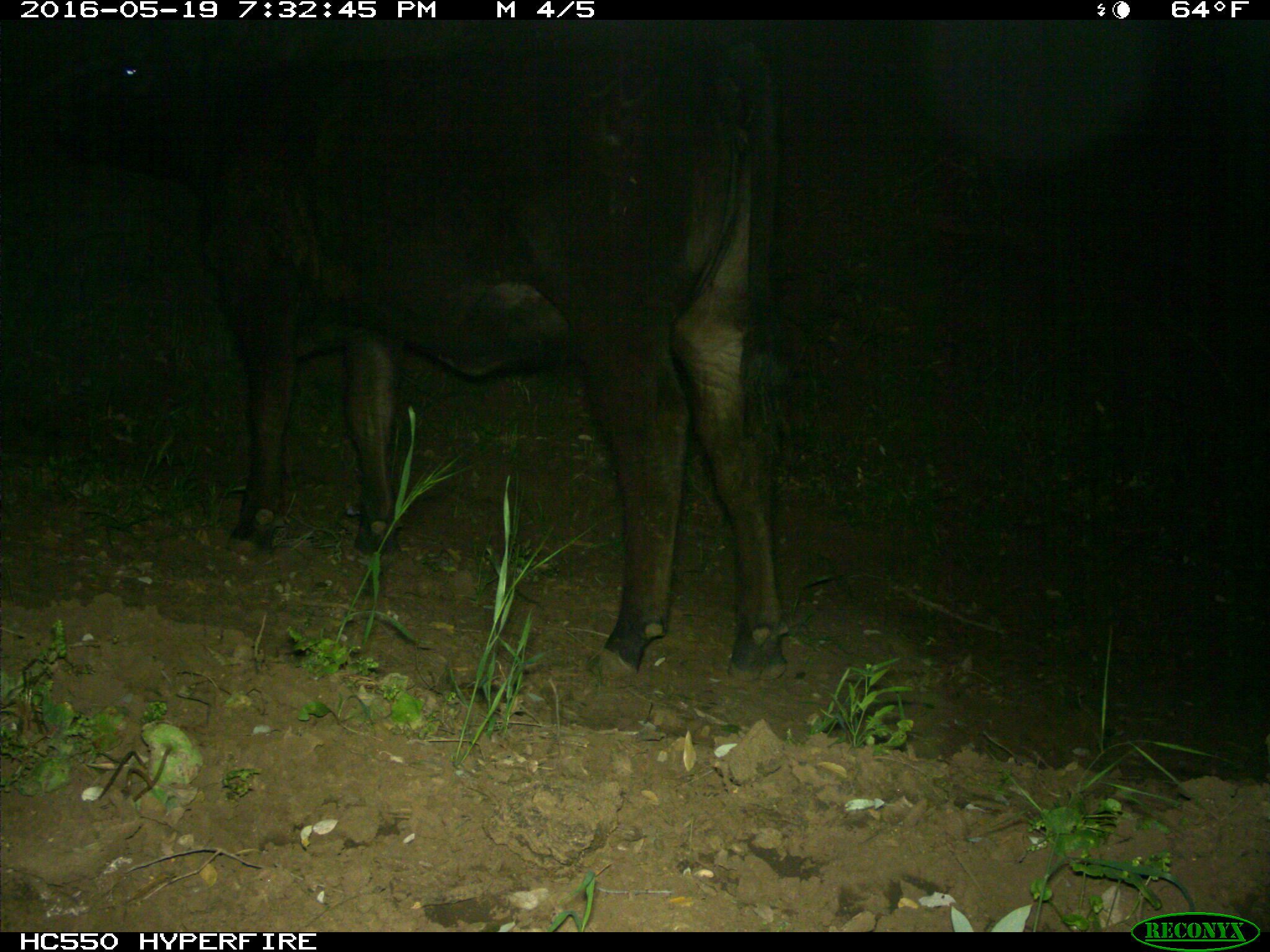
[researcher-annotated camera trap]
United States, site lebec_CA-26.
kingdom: Animalia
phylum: Chordata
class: Mammalia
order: Artiodactyla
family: Bovidae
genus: Bos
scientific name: Bos taurus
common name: domestic cow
Bos taurus (domestic cow).